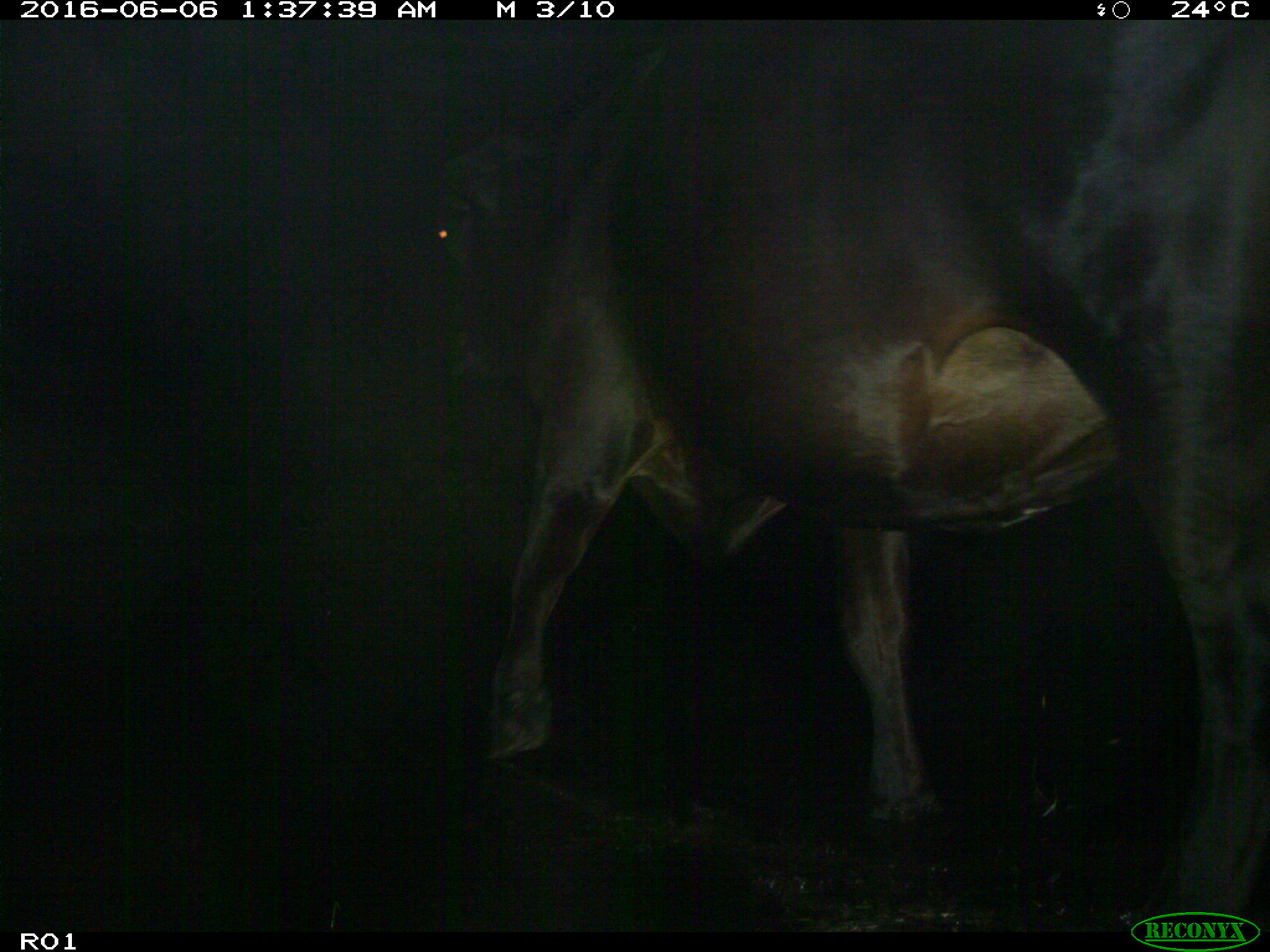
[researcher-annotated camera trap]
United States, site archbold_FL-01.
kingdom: Animalia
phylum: Chordata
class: Mammalia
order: Artiodactyla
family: Bovidae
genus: Bos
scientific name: Bos taurus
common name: domestic cow